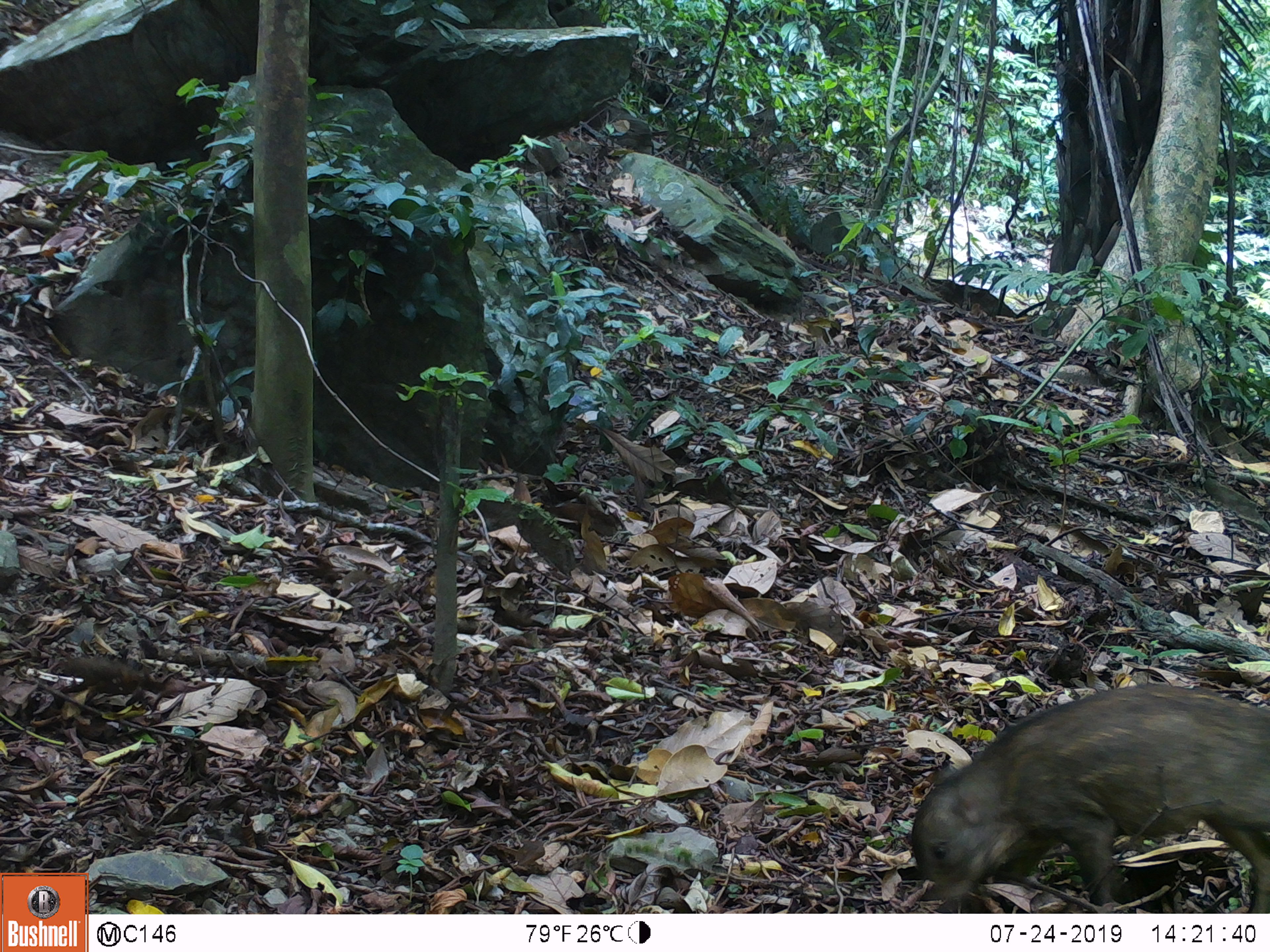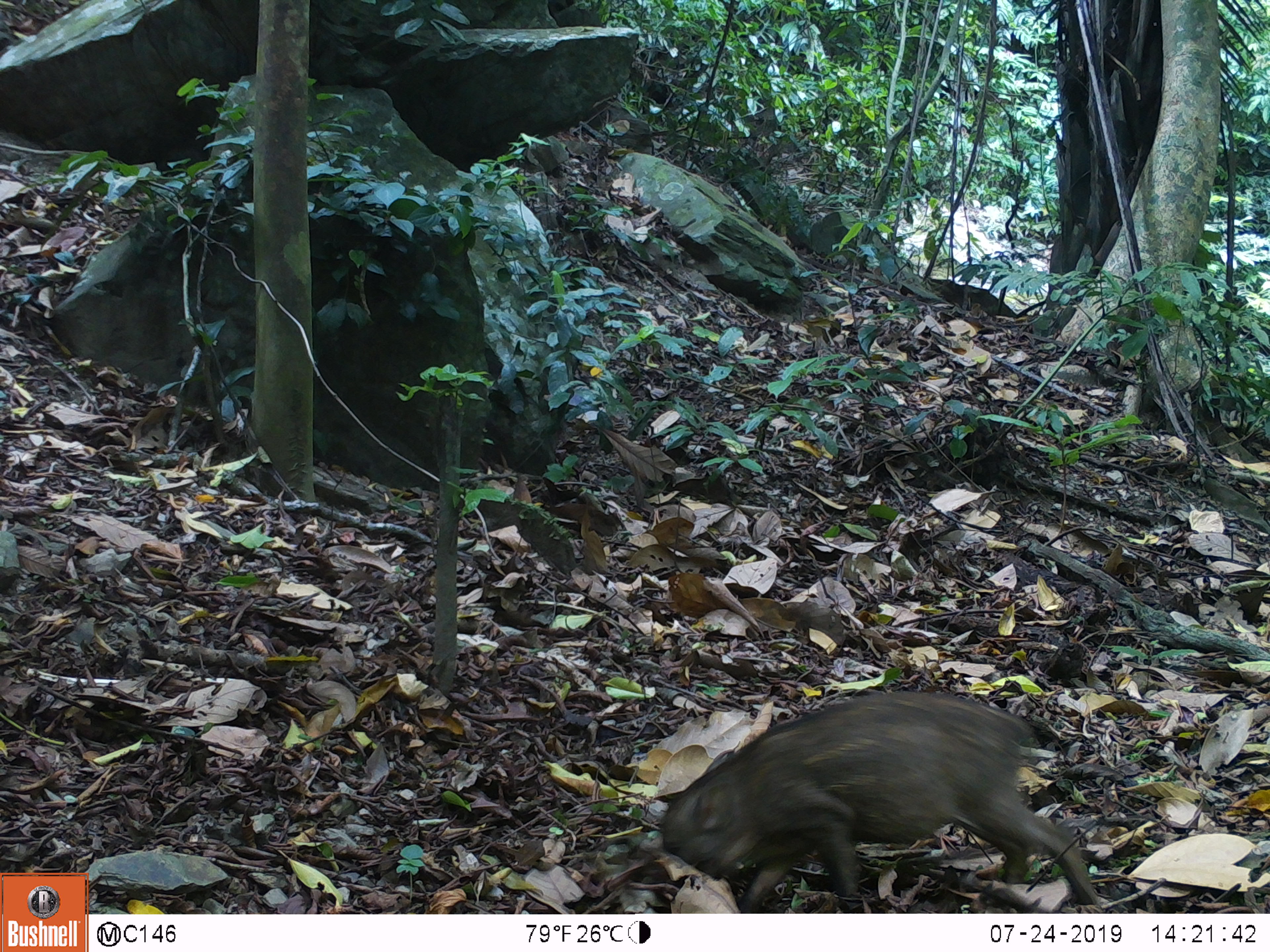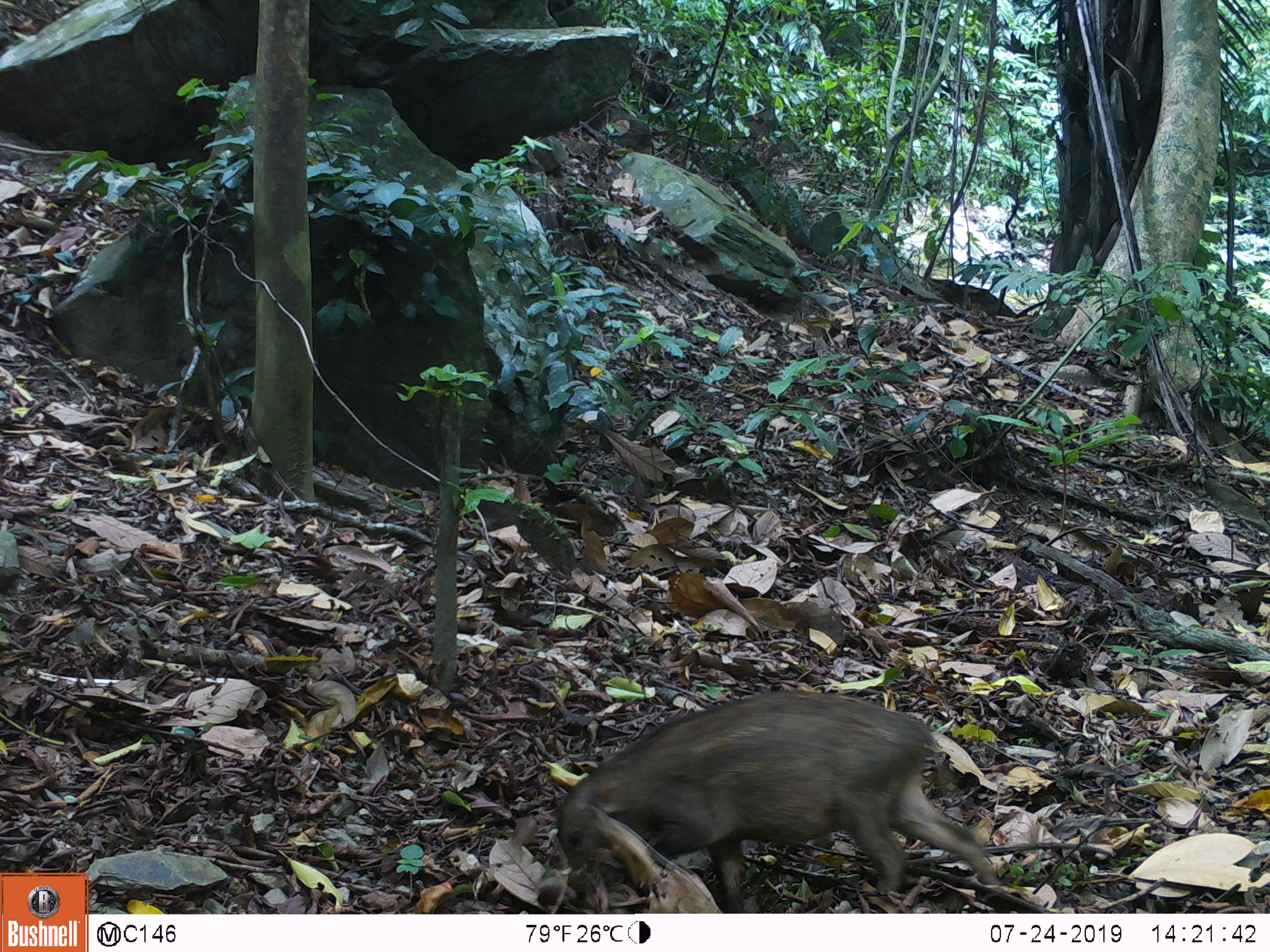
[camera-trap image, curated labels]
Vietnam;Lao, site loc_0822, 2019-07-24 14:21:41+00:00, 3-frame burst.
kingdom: Animalia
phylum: Chordata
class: Mammalia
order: Artiodactyla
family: Suidae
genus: Sus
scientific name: Sus scrofa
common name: eurasian wild pig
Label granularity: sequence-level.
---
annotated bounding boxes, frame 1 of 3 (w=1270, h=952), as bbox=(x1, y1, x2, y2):
eurasian wild pig: bbox=(907, 678, 1270, 913)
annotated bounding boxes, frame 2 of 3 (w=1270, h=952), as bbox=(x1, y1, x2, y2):
eurasian wild pig: bbox=(658, 686, 1104, 914)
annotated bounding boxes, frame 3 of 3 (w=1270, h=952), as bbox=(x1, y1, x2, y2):
eurasian wild pig: bbox=(534, 685, 1009, 914)